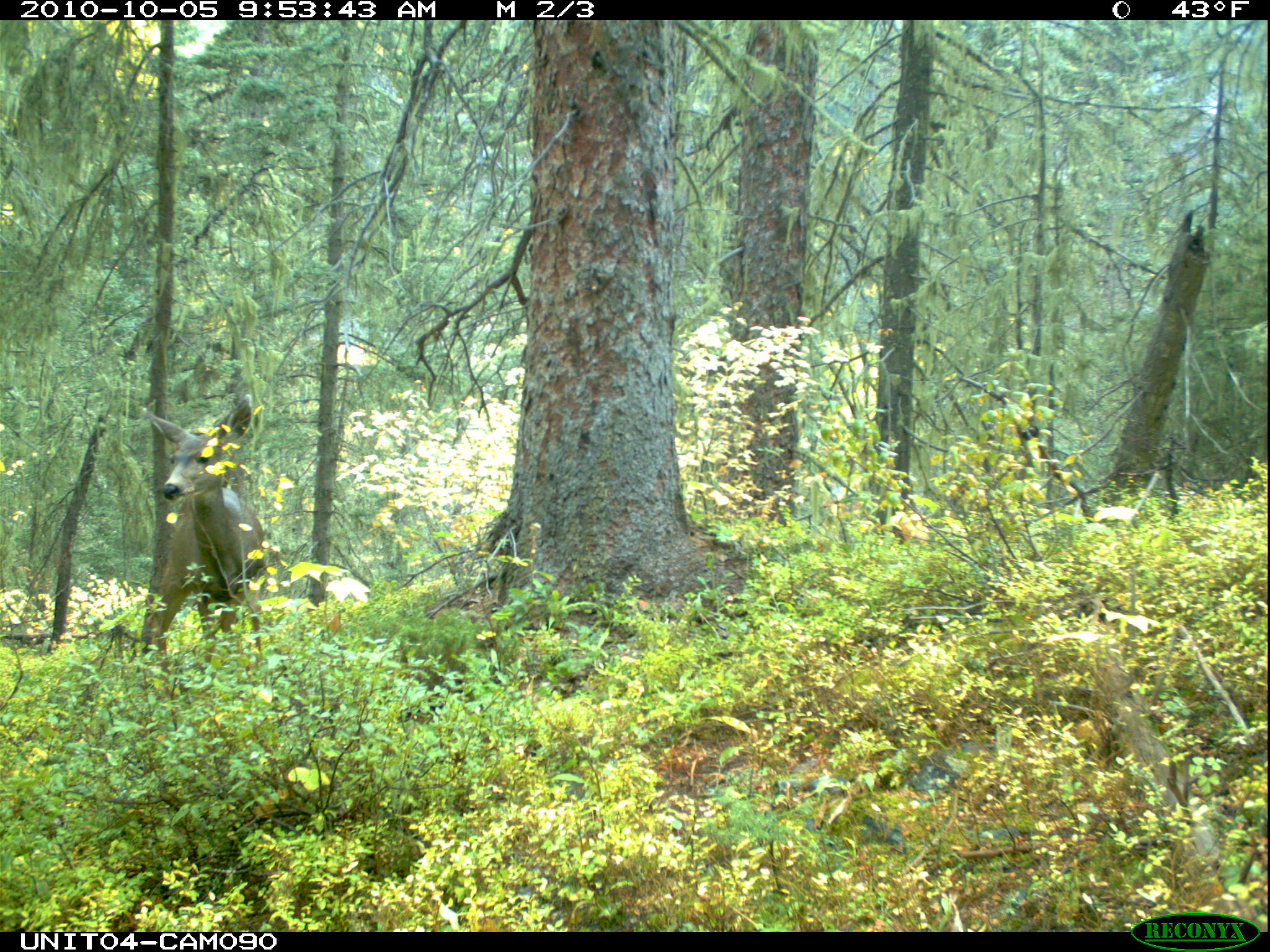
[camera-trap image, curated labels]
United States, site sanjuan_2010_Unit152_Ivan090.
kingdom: Animalia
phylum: Chordata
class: Mammalia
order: Artiodactyla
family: Cervidae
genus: Odocoileus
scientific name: Odocoileus hemionus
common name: mule deer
Odocoileus hemionus (mule deer).